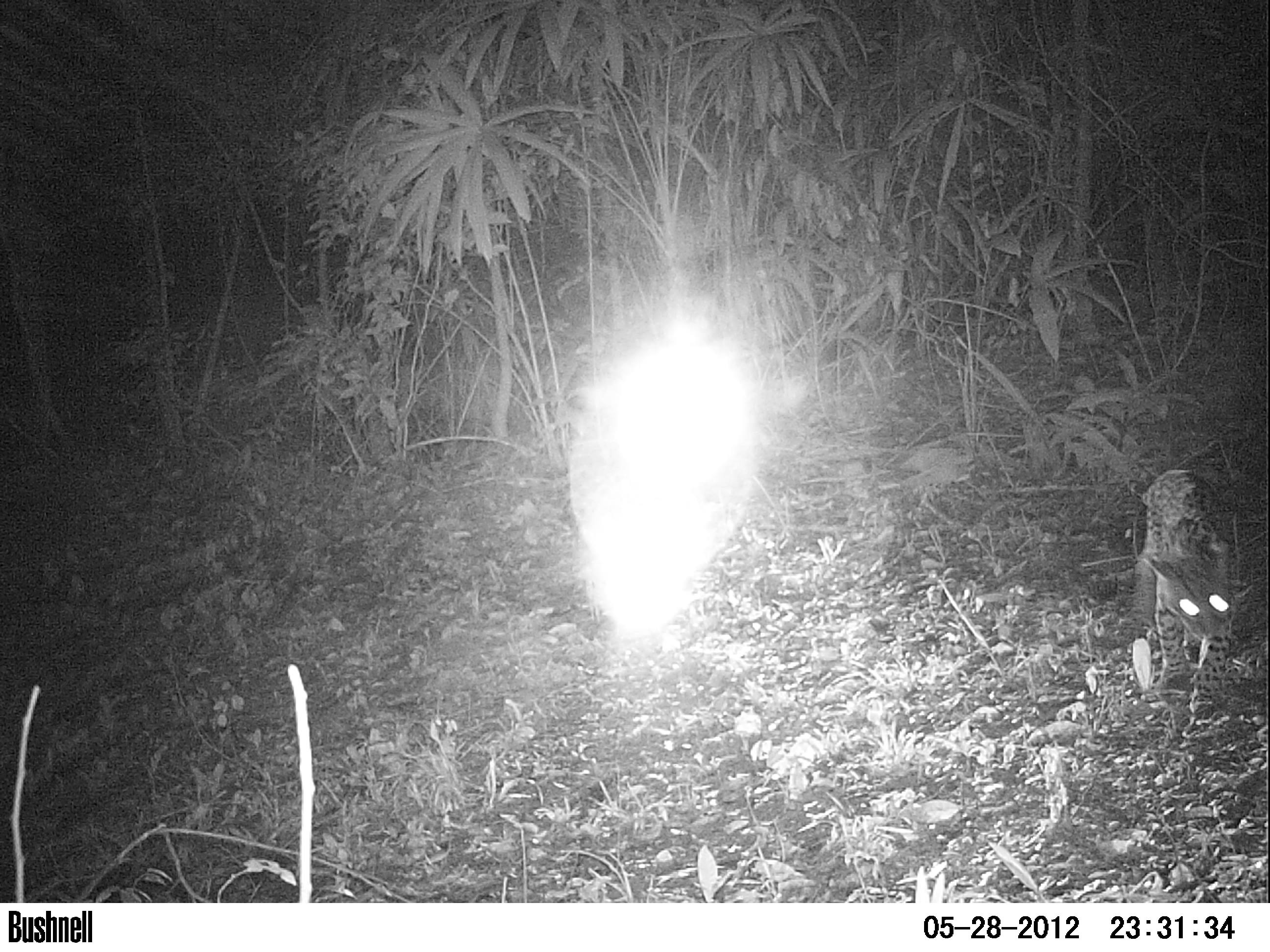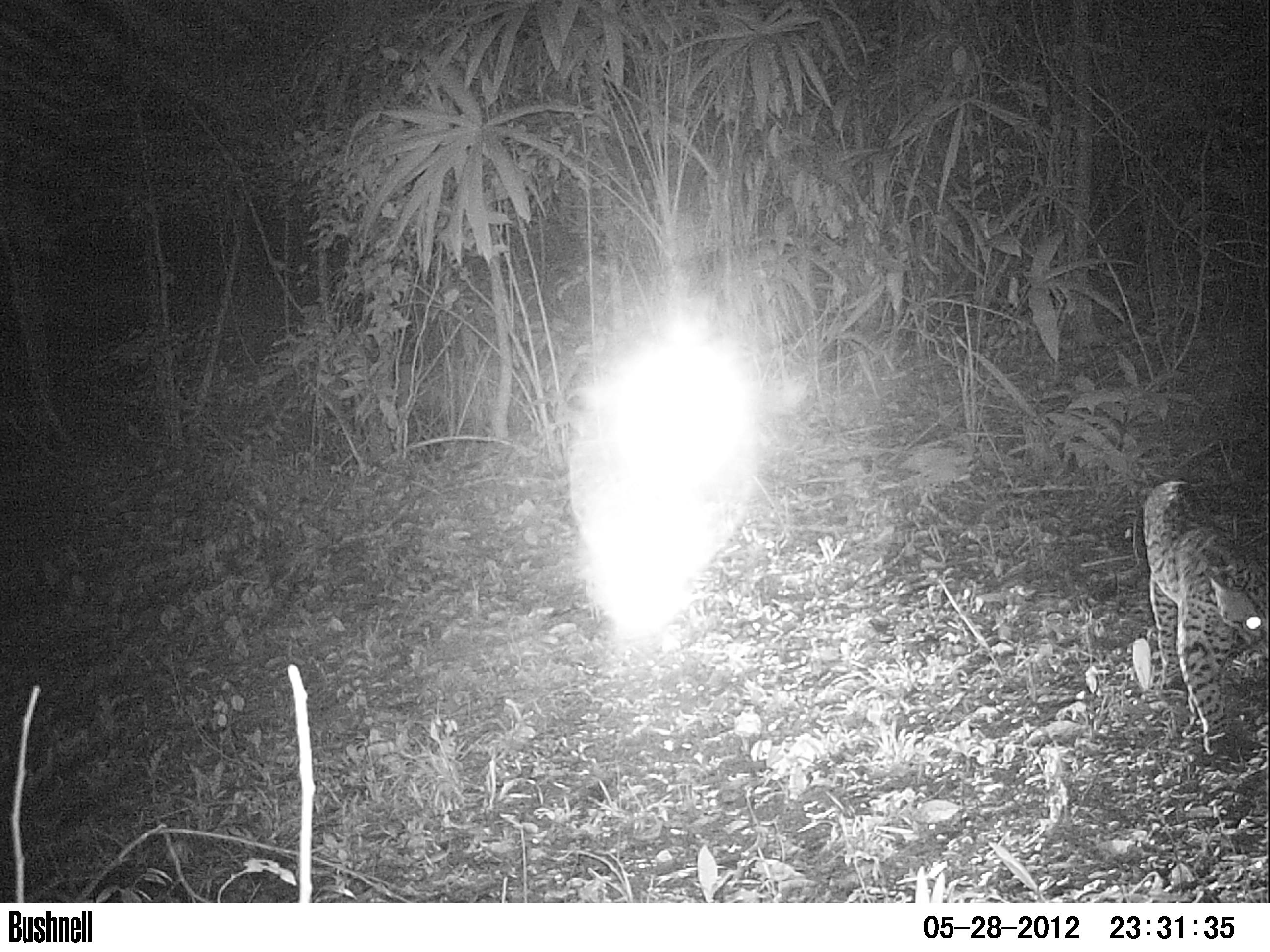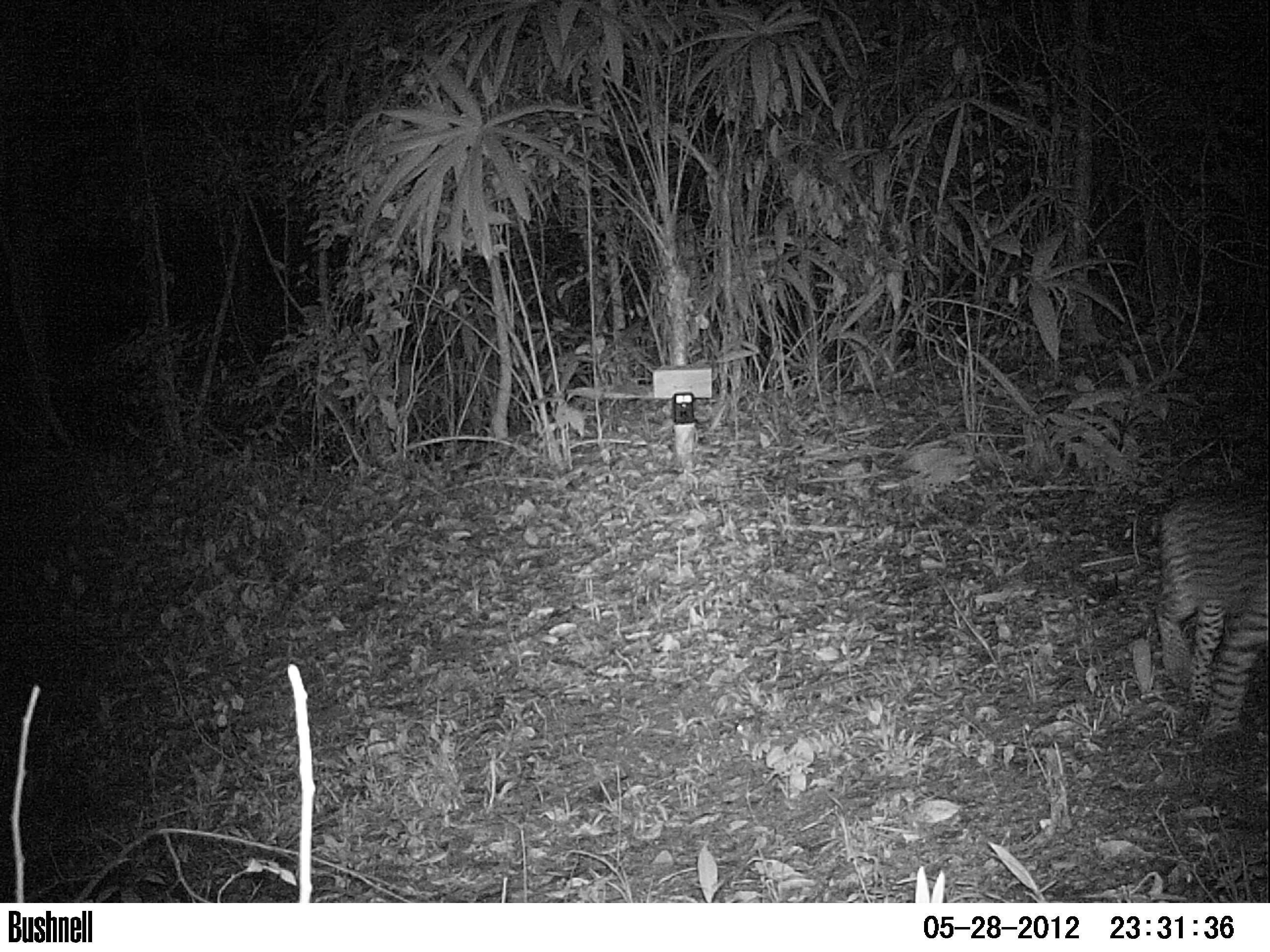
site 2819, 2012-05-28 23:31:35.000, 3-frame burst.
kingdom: Animalia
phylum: Chordata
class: Mammalia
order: Carnivora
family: Felidae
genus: Leopardus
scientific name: Leopardus pardalis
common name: ocelot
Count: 1.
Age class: adult.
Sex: male.